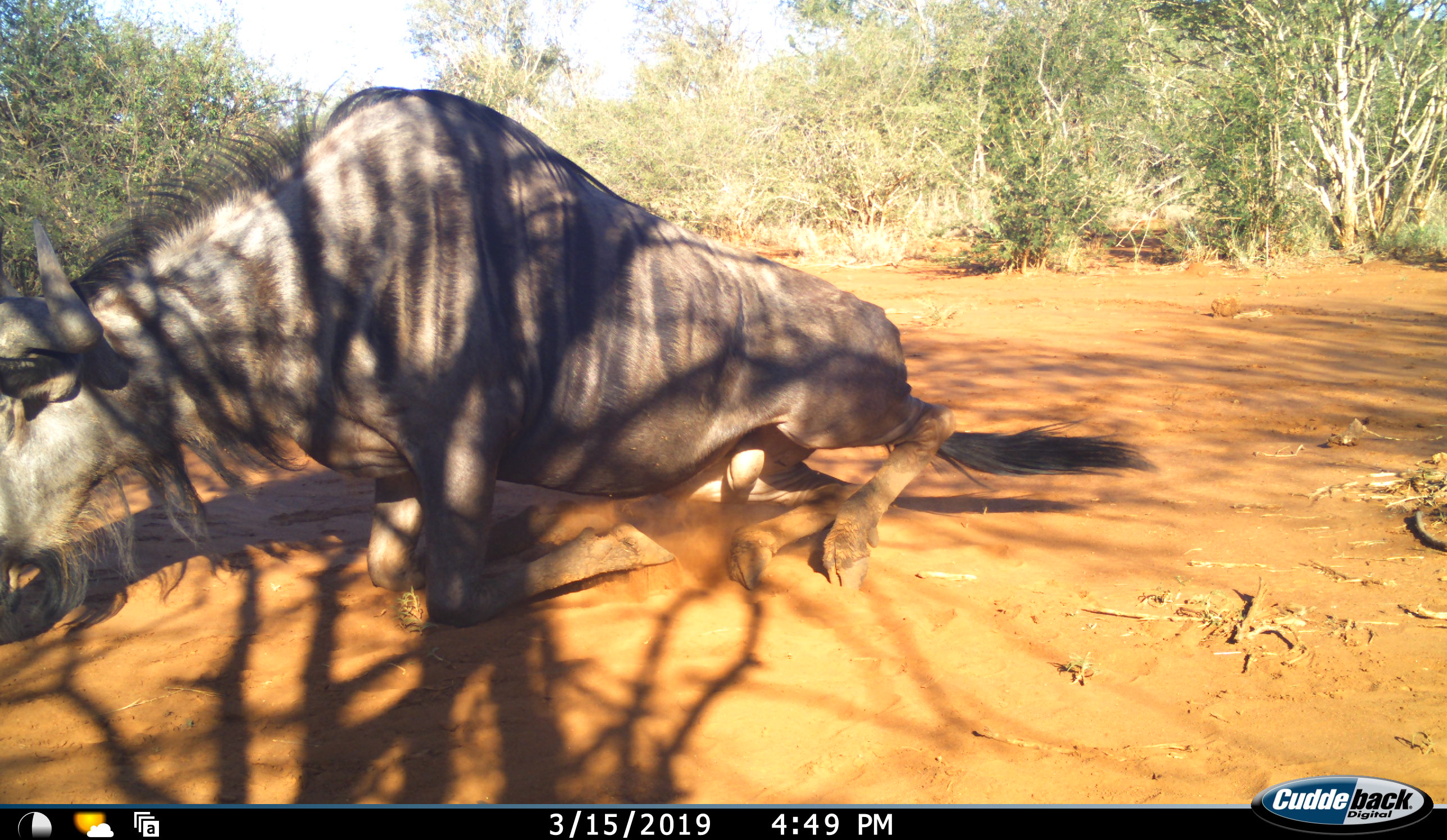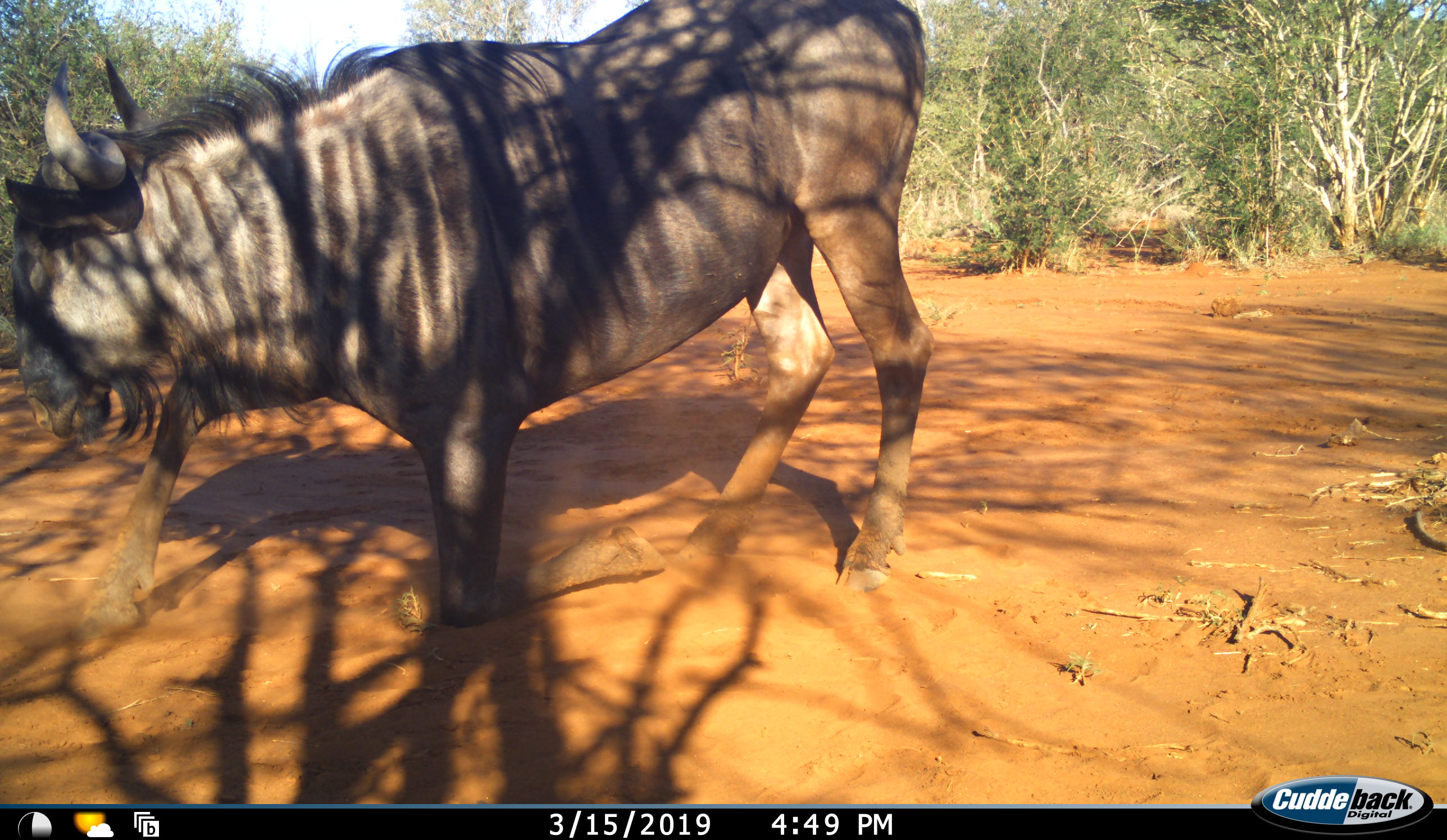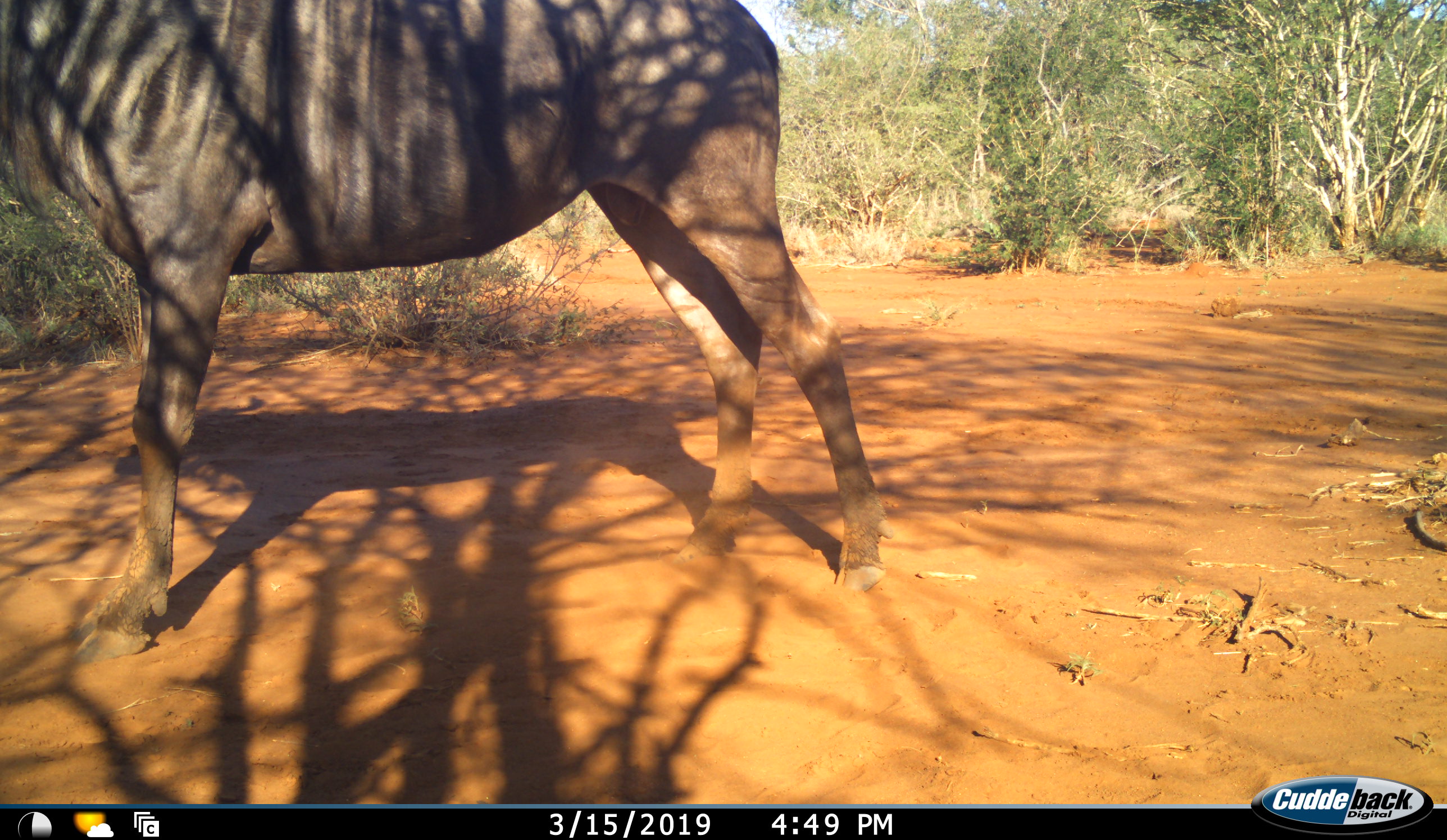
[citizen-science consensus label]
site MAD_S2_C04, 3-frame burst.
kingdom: Animalia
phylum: Chordata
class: Mammalia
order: Artiodactyla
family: Bovidae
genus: Connochaetes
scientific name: Connochaetes taurinus taurinus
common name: blue wildebeest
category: wildebeestblue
Wildebeestblue (blue wildebeest) (Connochaetes taurinus taurinus), count 1. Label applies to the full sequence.